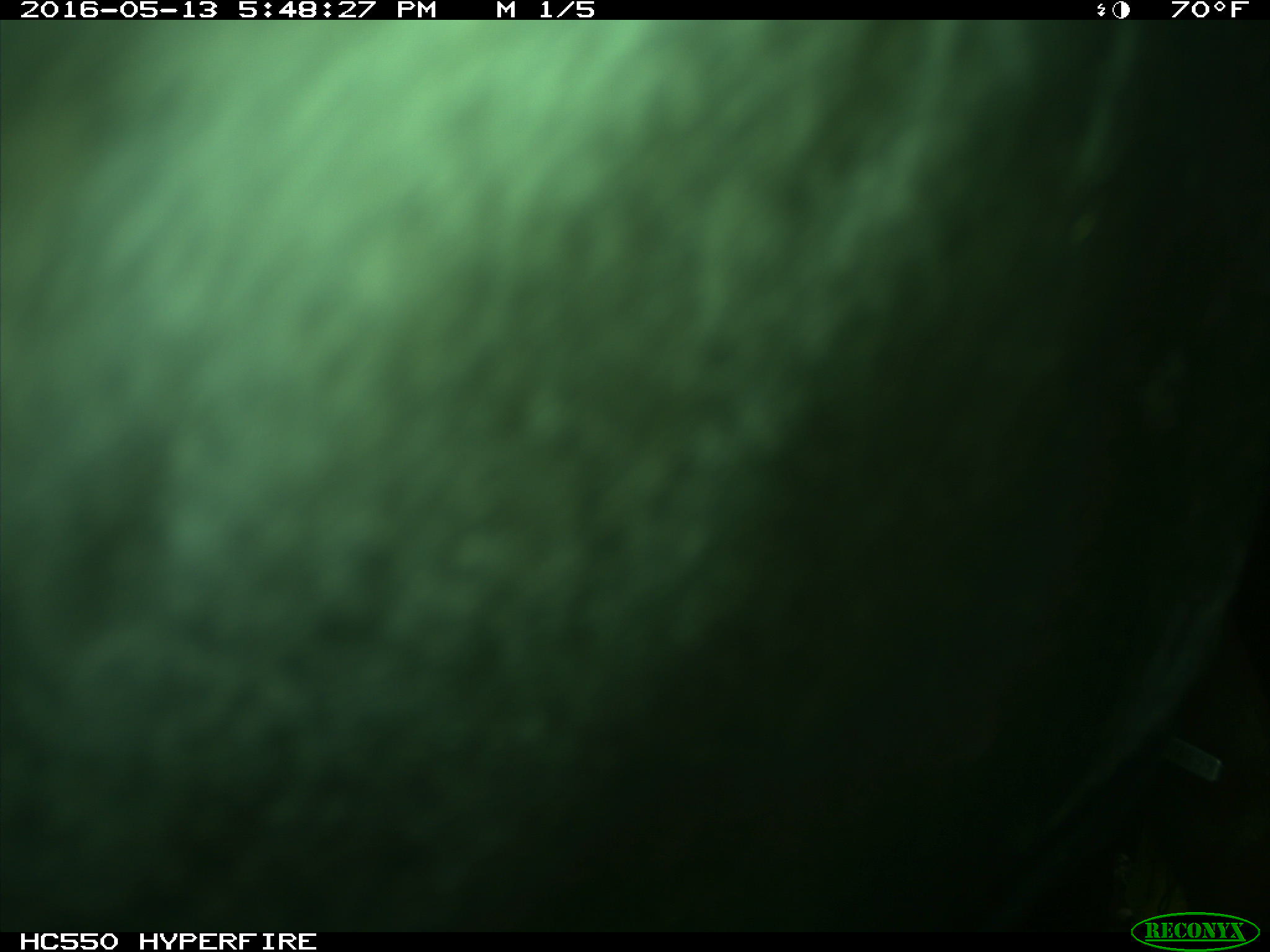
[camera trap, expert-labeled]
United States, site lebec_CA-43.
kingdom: Animalia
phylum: Chordata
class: Mammalia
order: Artiodactyla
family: Bovidae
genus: Bos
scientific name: Bos taurus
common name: domestic cow